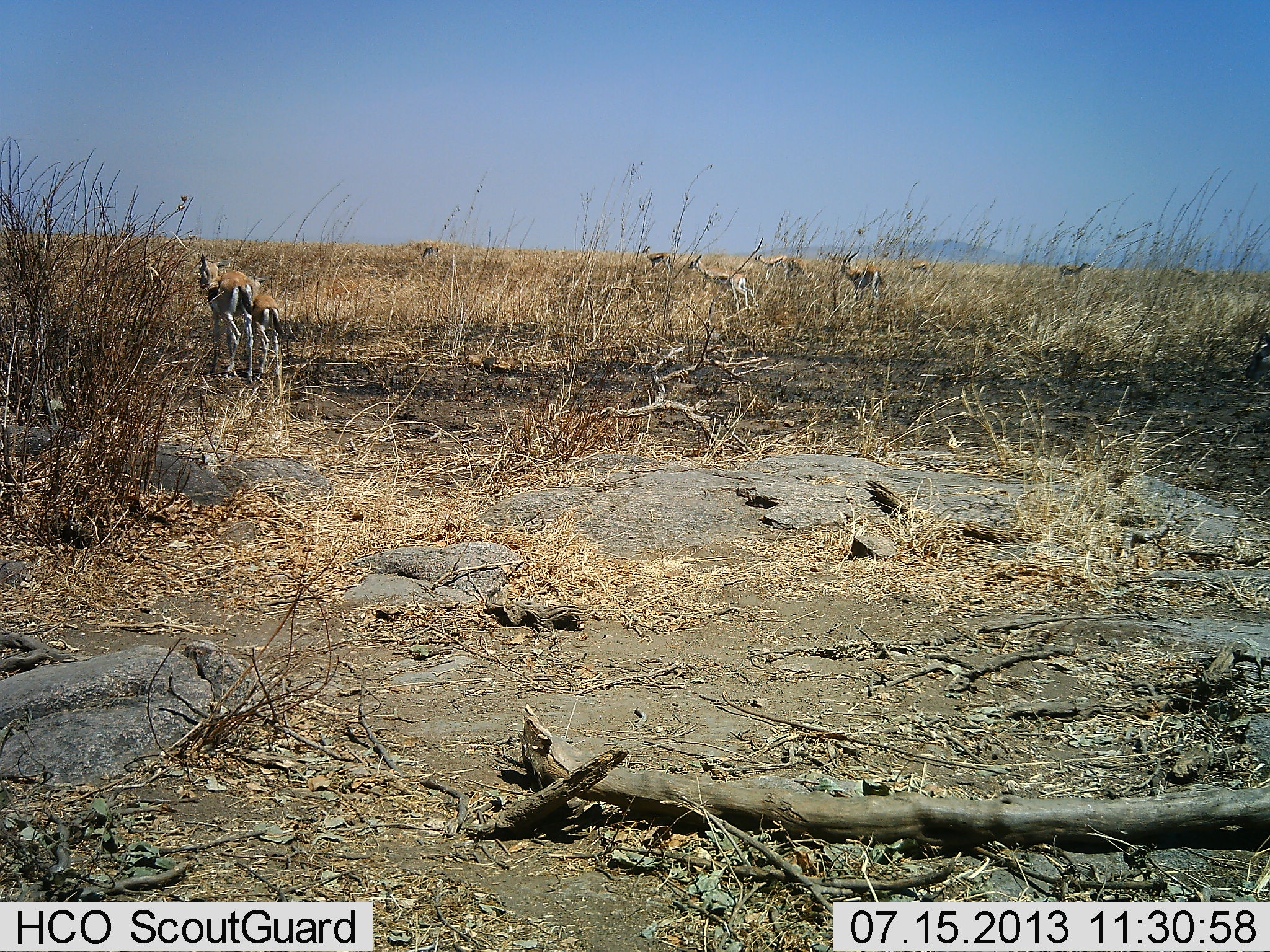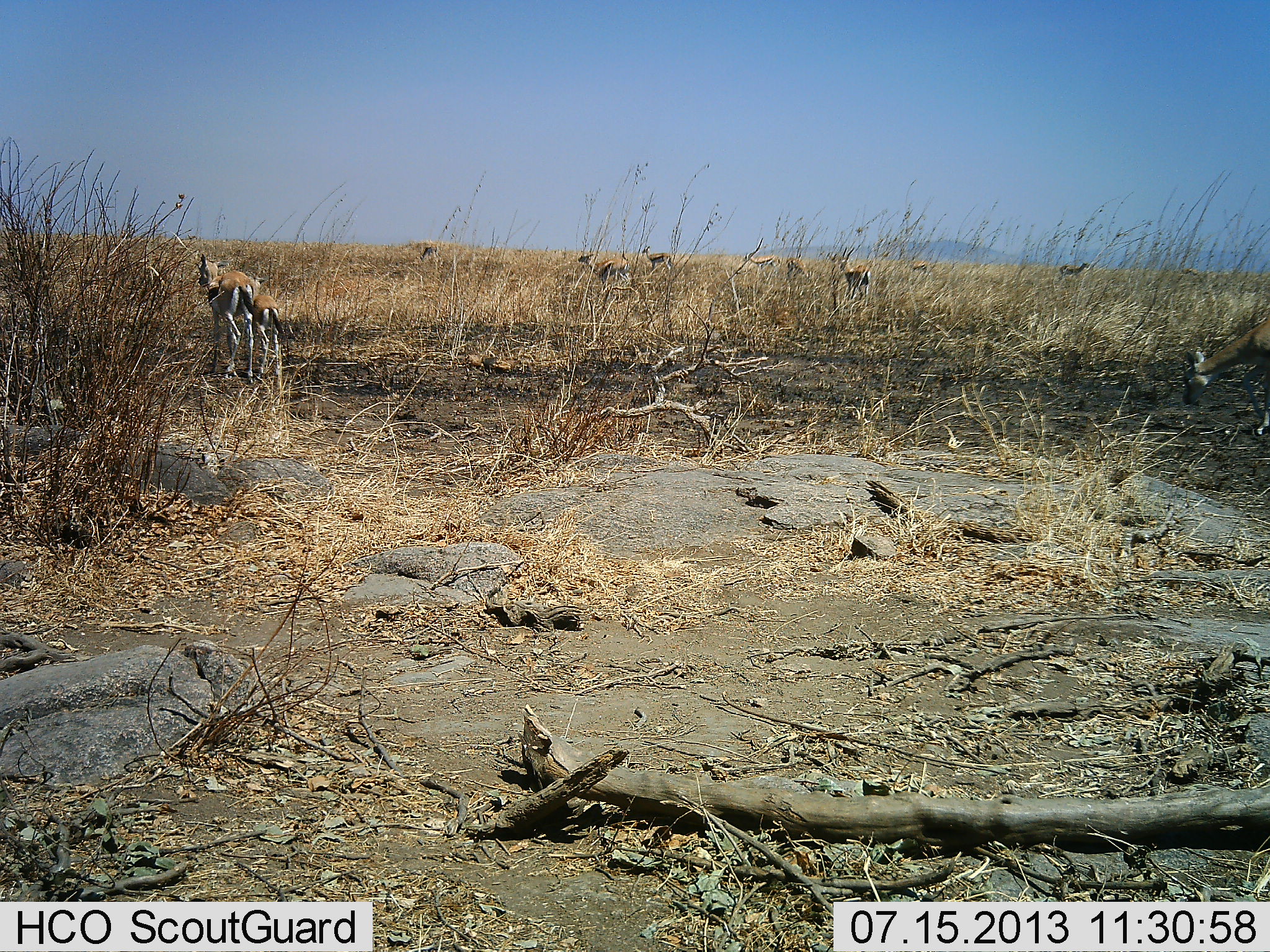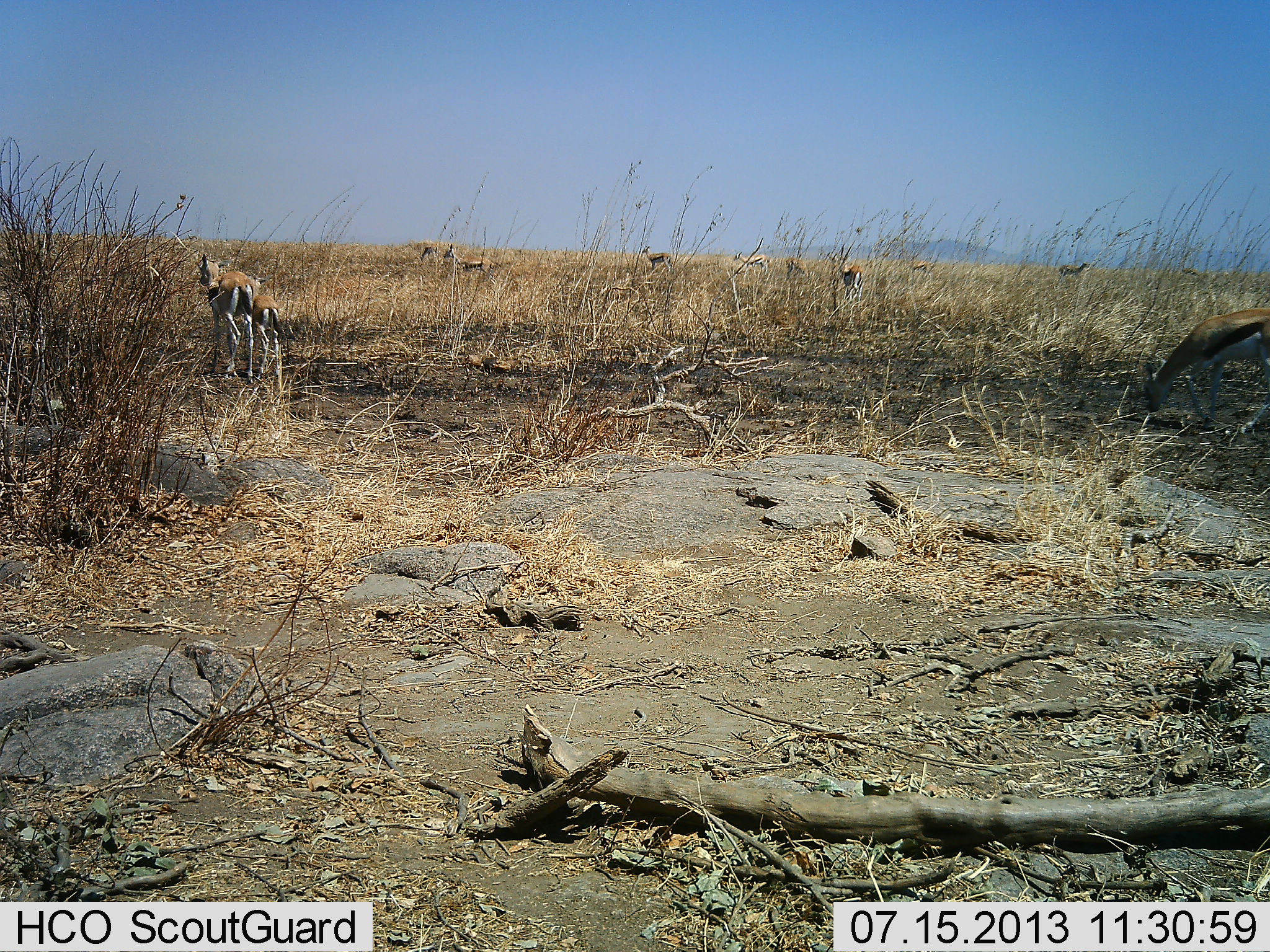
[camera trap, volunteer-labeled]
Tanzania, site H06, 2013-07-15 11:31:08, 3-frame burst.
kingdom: Animalia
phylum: Chordata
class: Mammalia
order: Artiodactyla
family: Bovidae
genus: Eudorcas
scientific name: Eudorcas thomsonii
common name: thomson's gazelle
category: gazellethomsons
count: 10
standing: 81%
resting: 0%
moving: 75%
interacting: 9%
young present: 31%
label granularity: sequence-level